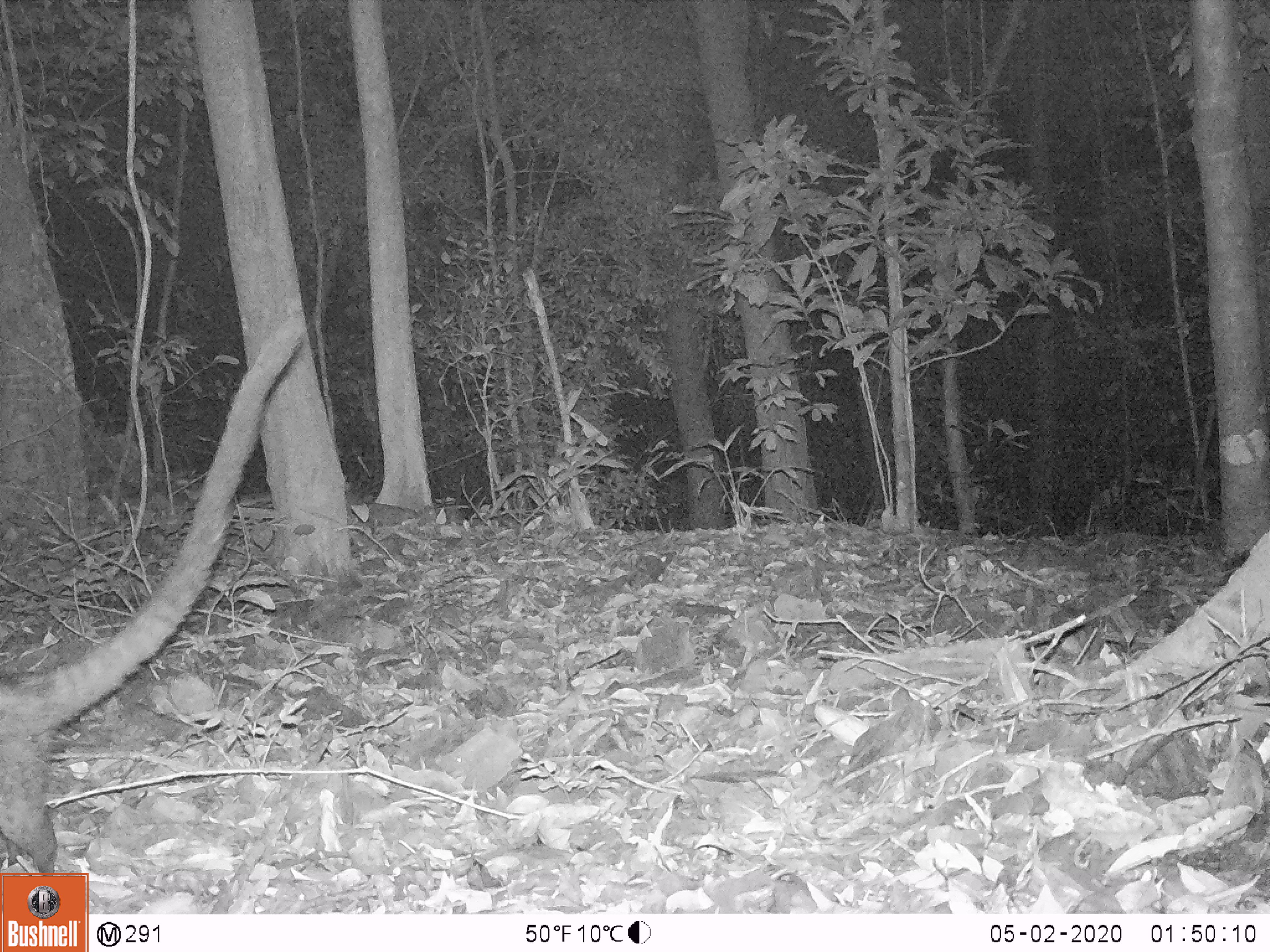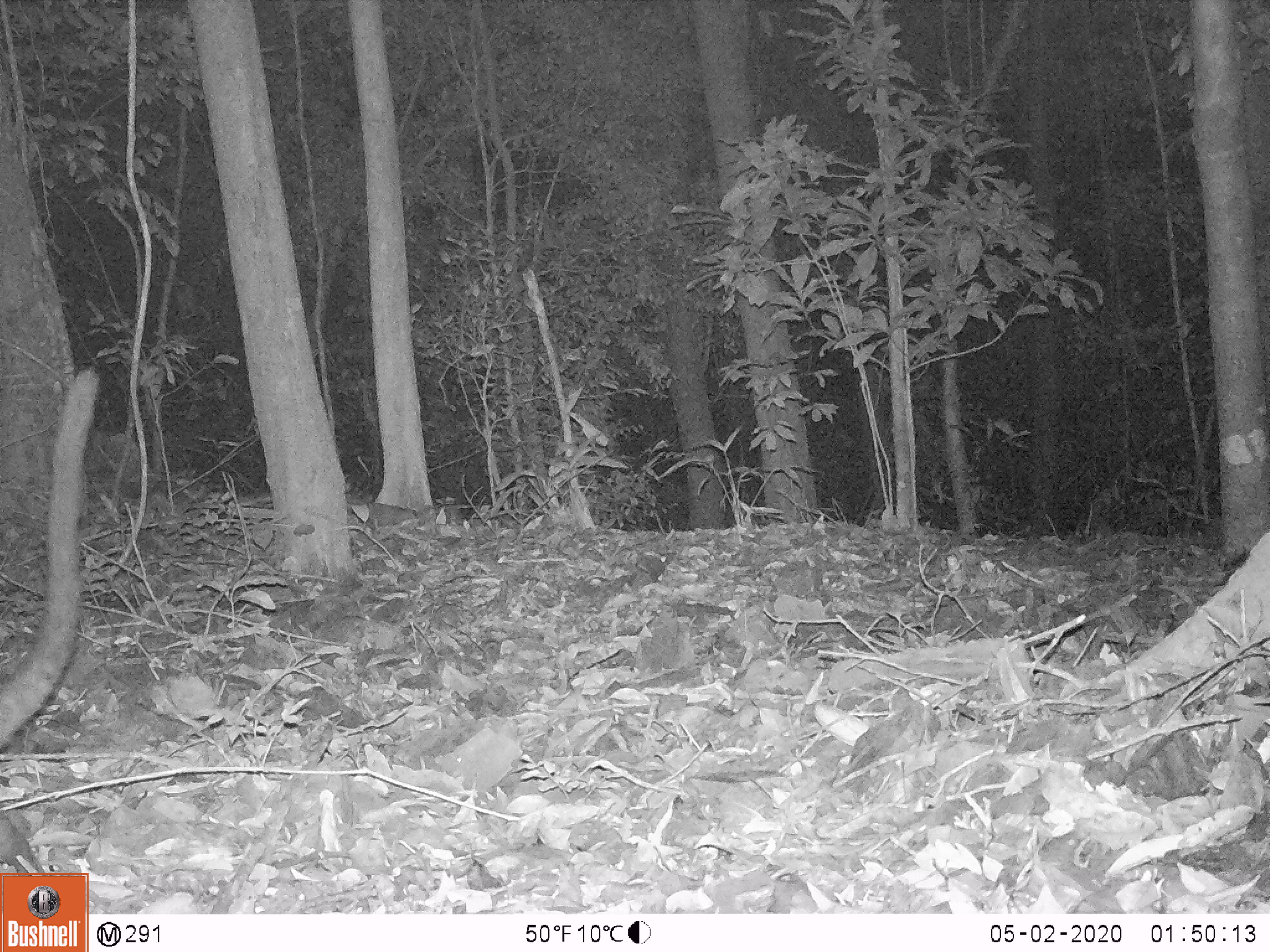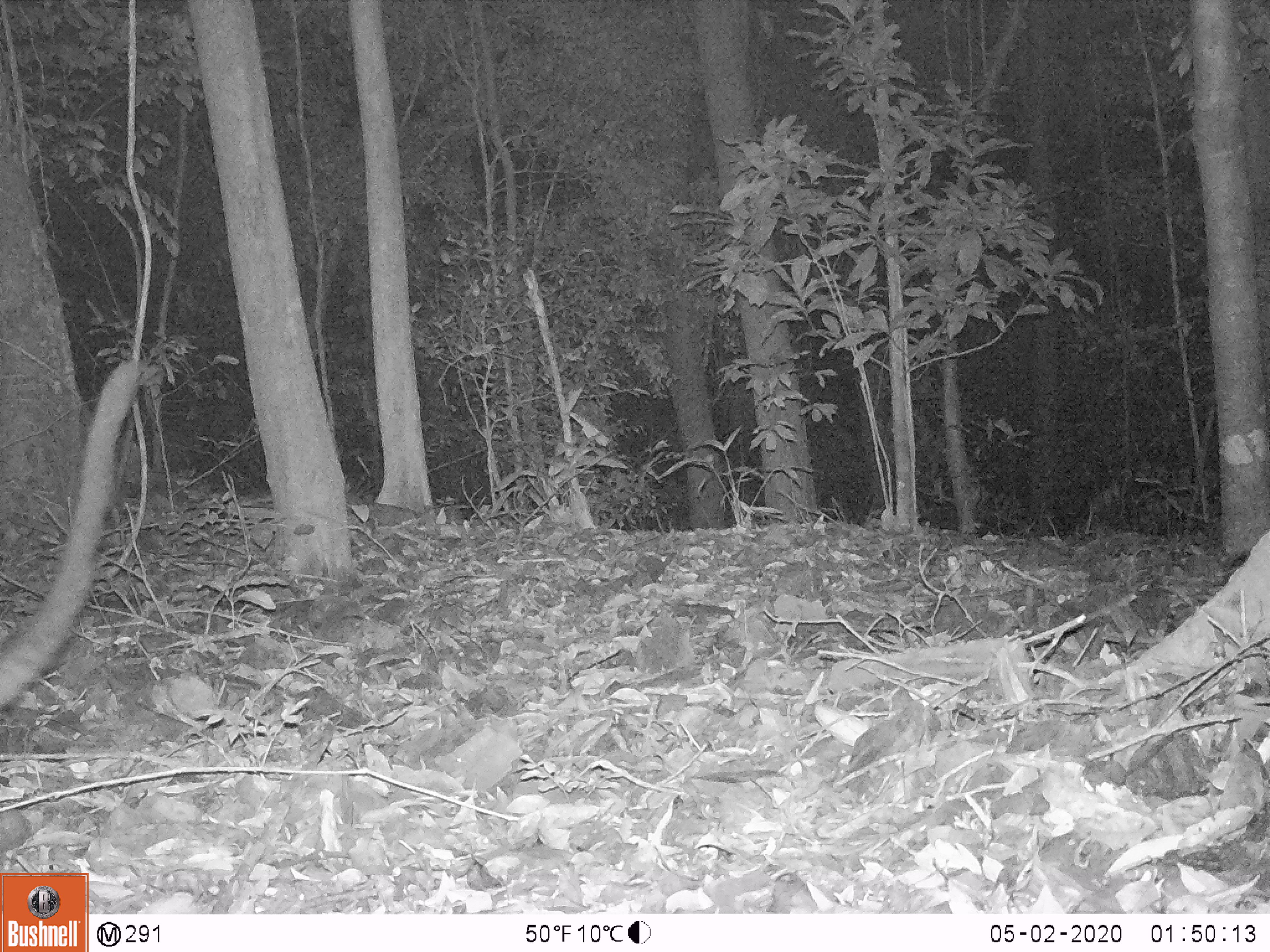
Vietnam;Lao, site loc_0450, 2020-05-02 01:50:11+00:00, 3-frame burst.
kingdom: Animalia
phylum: Chordata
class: Mammalia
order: Carnivora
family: Viverridae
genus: Paradoxurus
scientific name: Paradoxurus hermaphroditus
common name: common palm civet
Common palm civet (Paradoxurus hermaphroditus). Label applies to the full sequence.